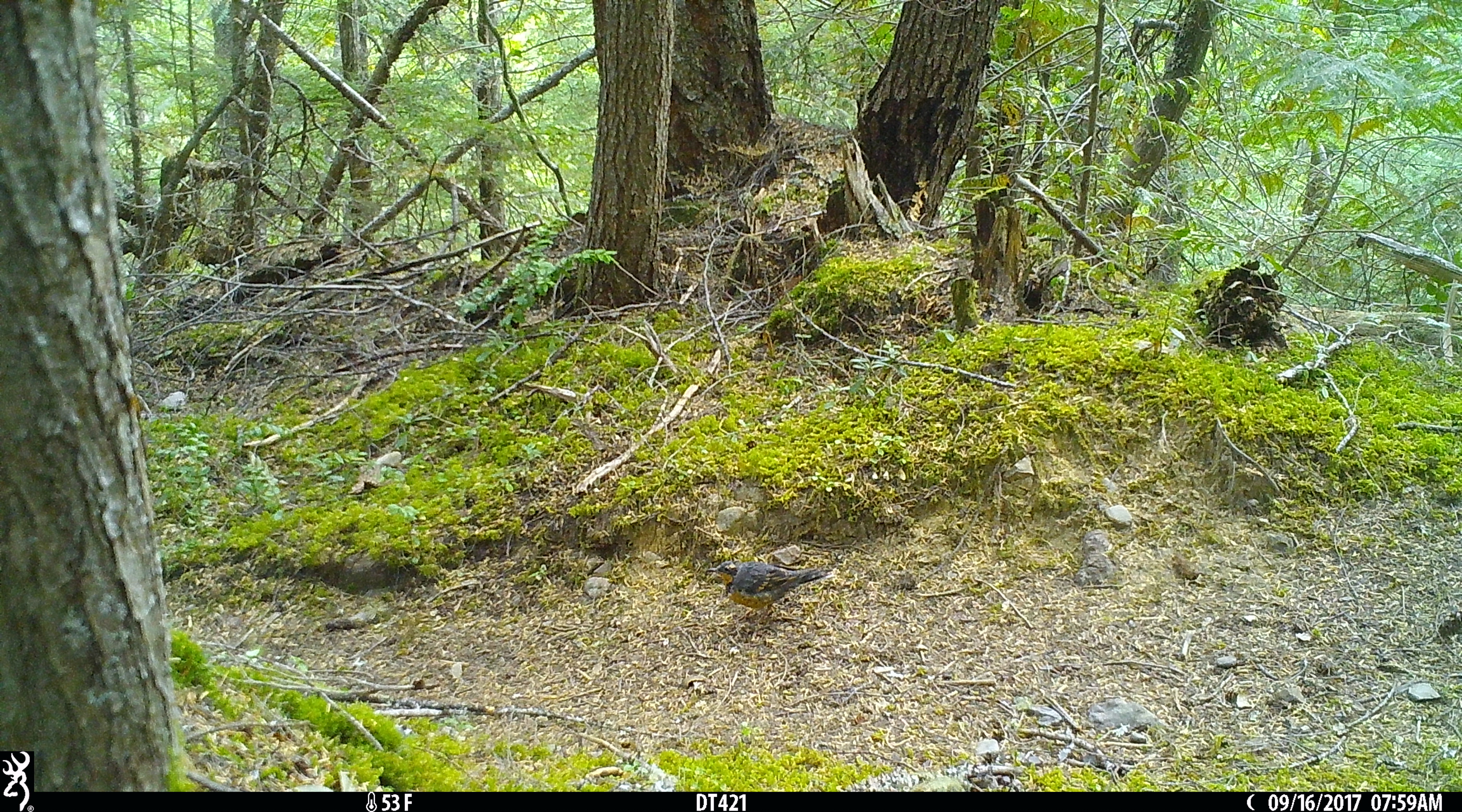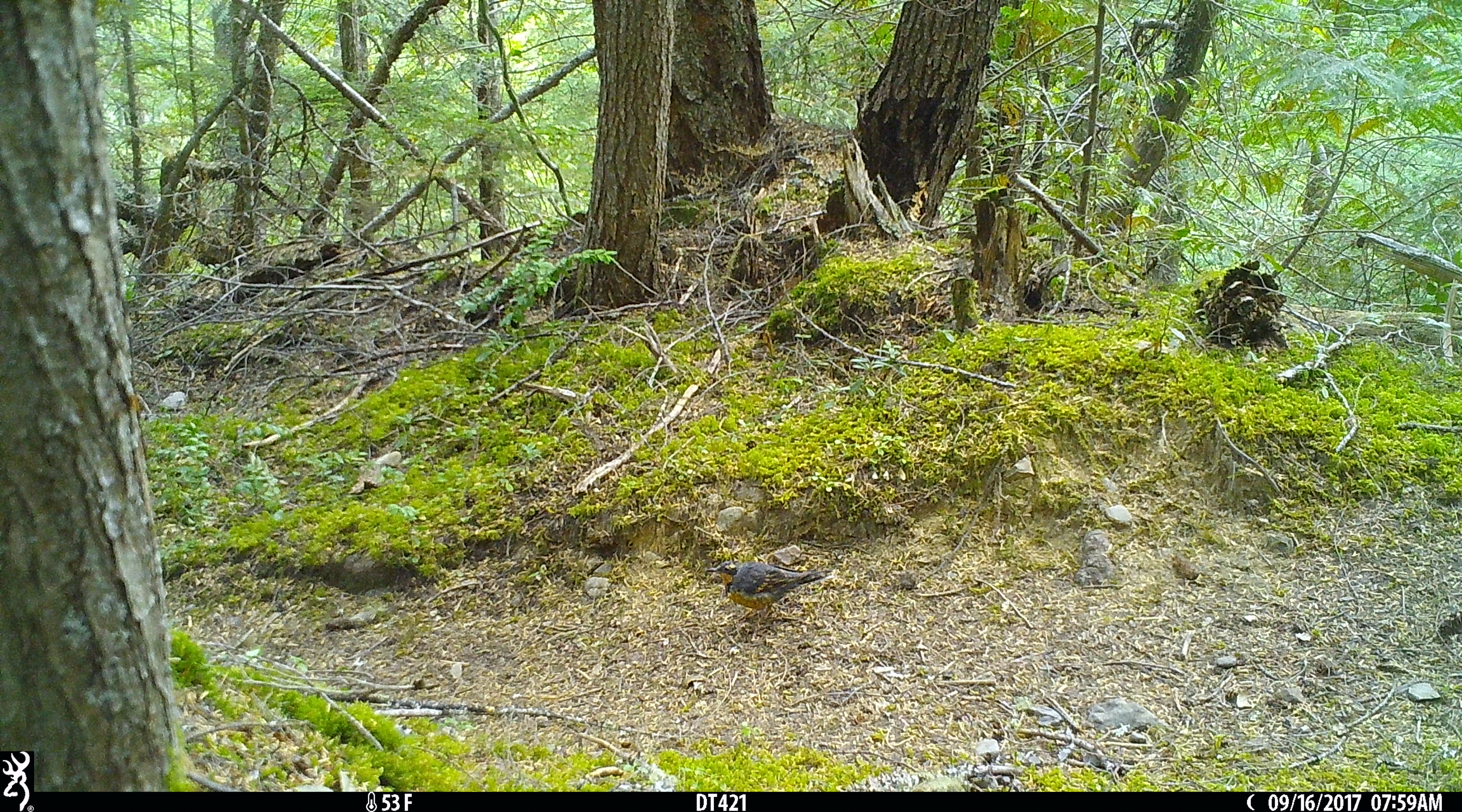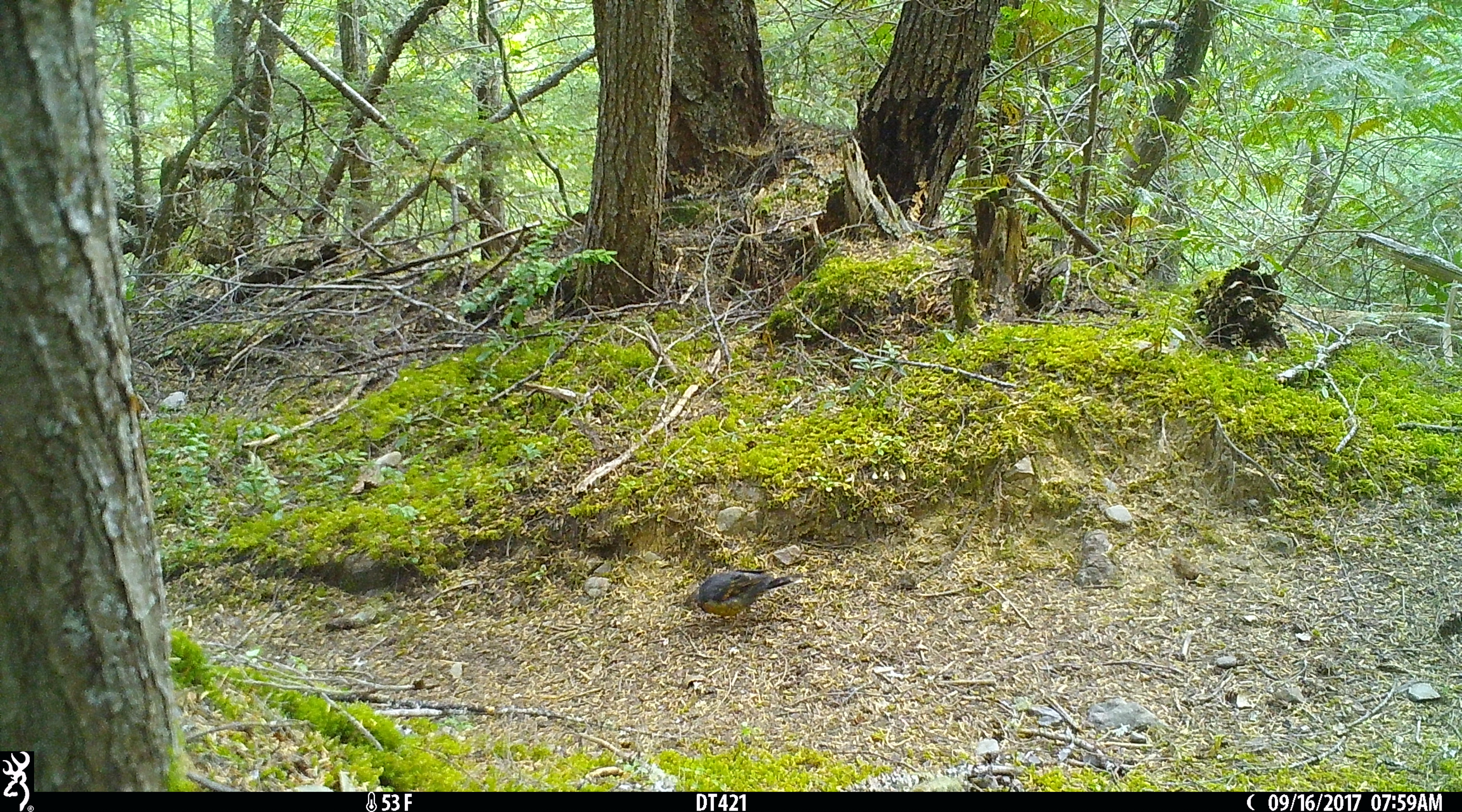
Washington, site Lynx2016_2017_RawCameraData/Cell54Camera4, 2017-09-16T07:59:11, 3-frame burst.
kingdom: Animalia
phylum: Chordata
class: Aves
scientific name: Aves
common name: birds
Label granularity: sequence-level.